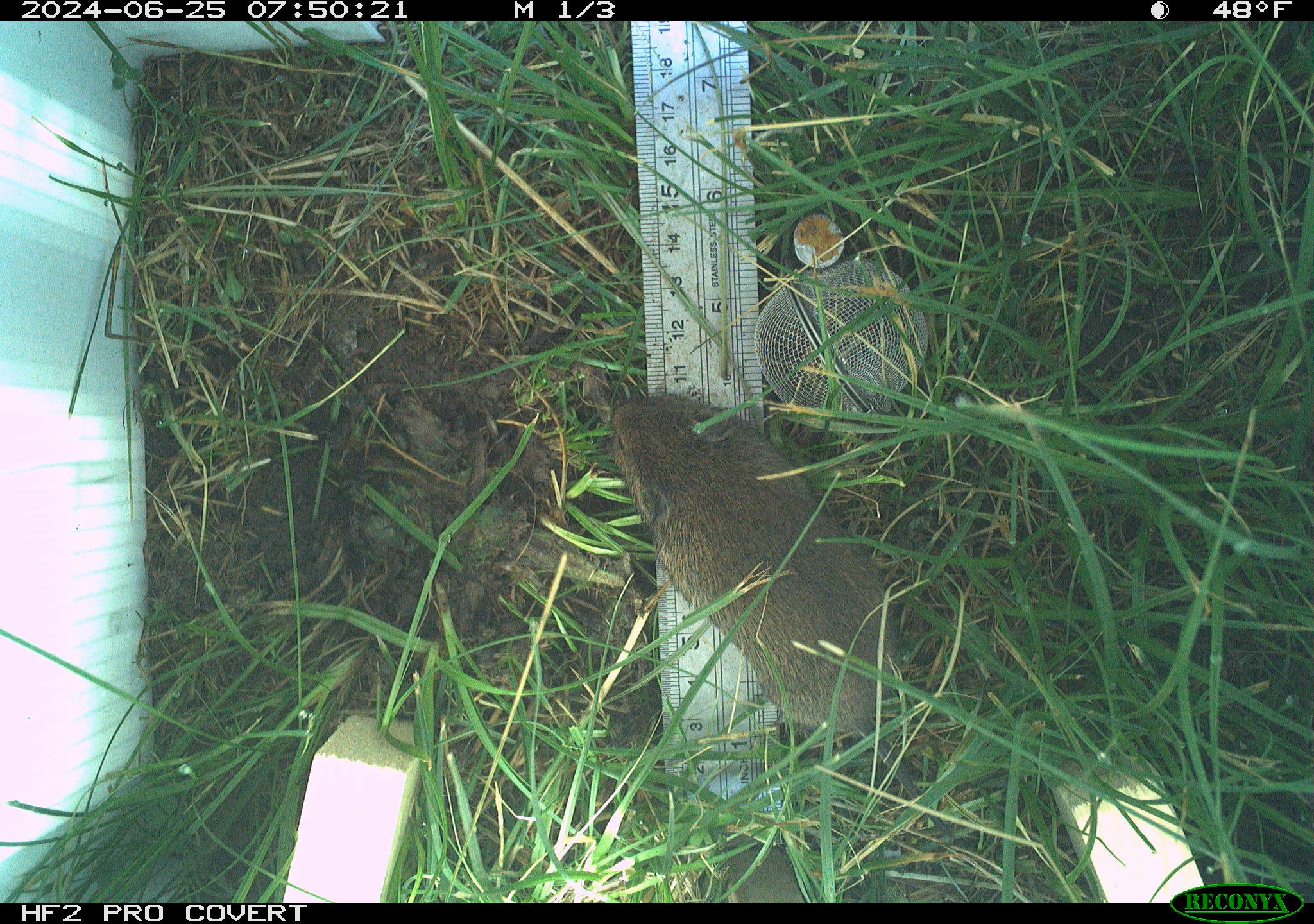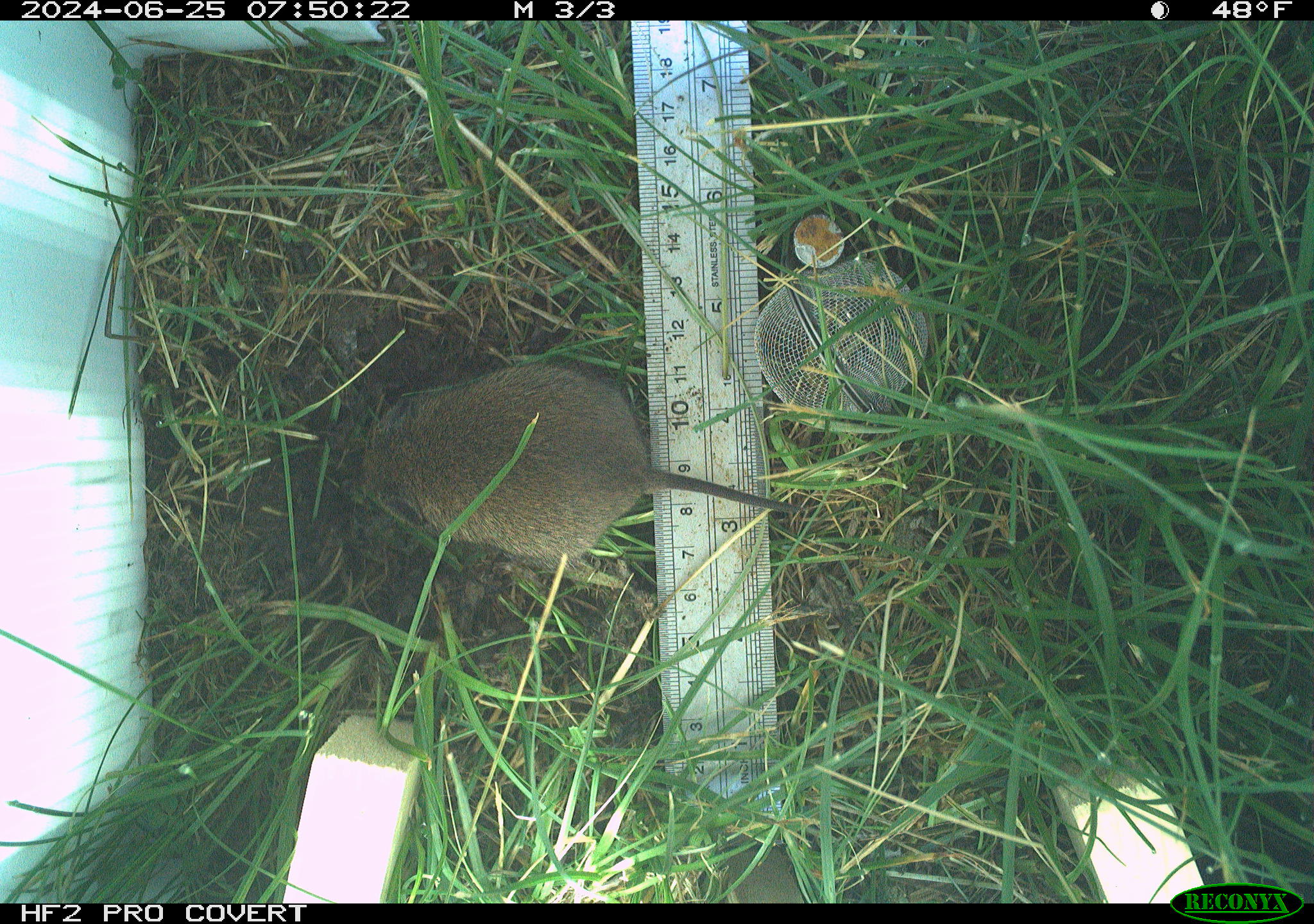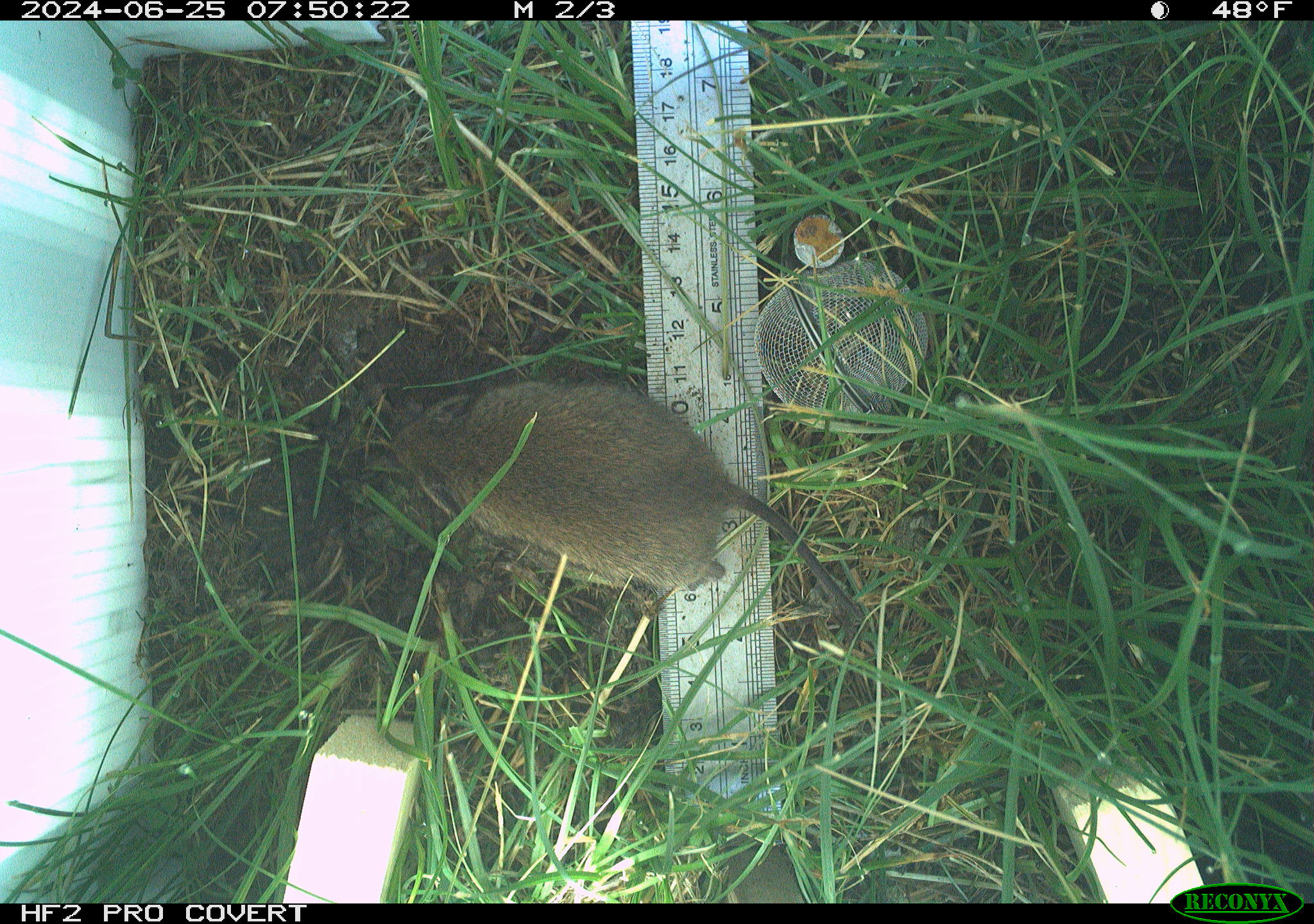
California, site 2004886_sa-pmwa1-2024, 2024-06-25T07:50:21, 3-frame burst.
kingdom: Animalia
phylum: Chordata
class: Mammalia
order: Rodentia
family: Cricetidae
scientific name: Arvicolinae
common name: voles, lemmings, and muskrats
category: arvicolinae subfamily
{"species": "arvicolinae subfamily (voles, lemmings, and muskrats) (Arvicolinae)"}